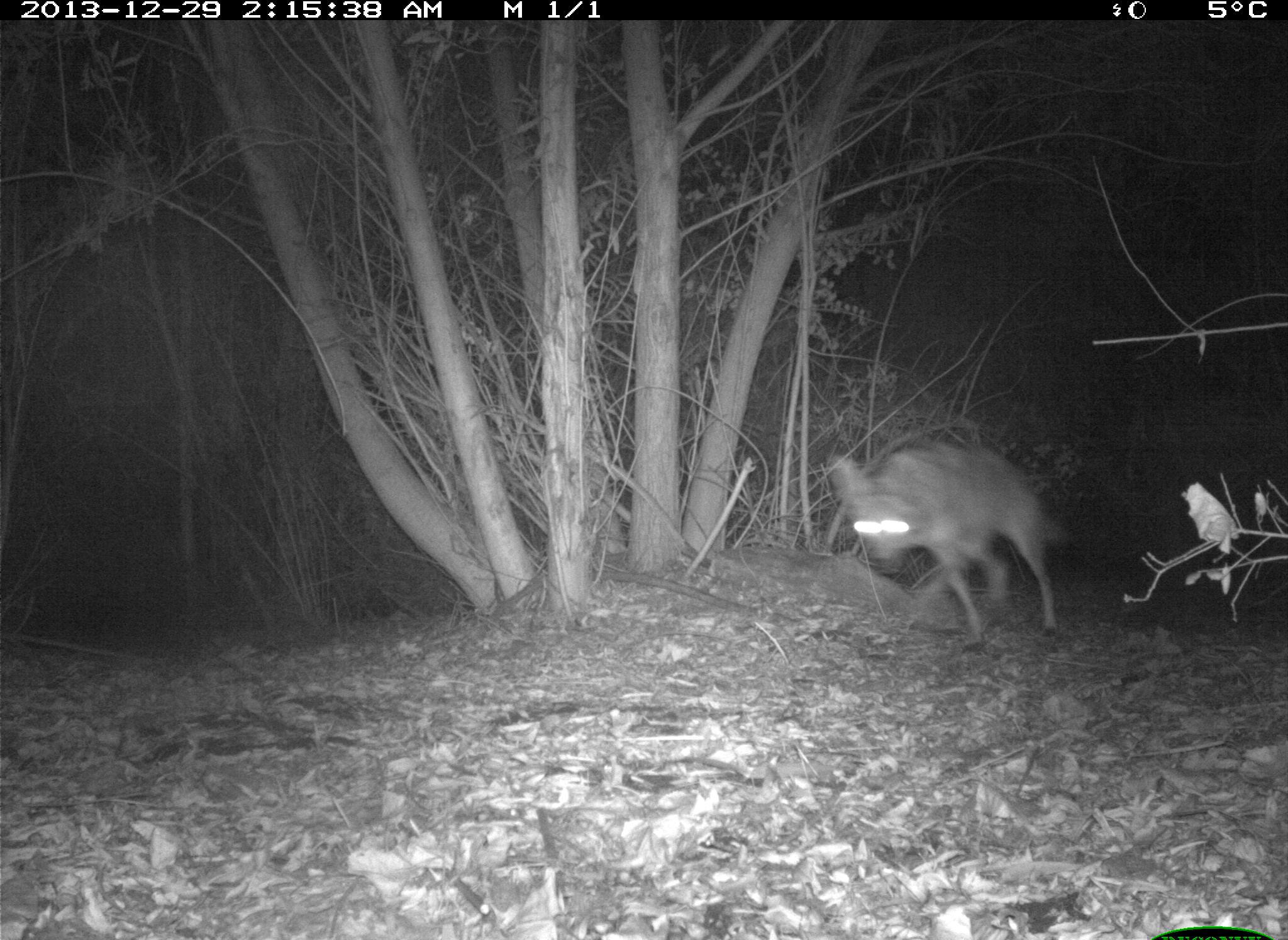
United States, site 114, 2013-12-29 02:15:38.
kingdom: Animalia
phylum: Chordata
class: Mammalia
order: Carnivora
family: Canidae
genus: Canis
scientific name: Canis latrans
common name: coyote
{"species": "coyote (Canis latrans)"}